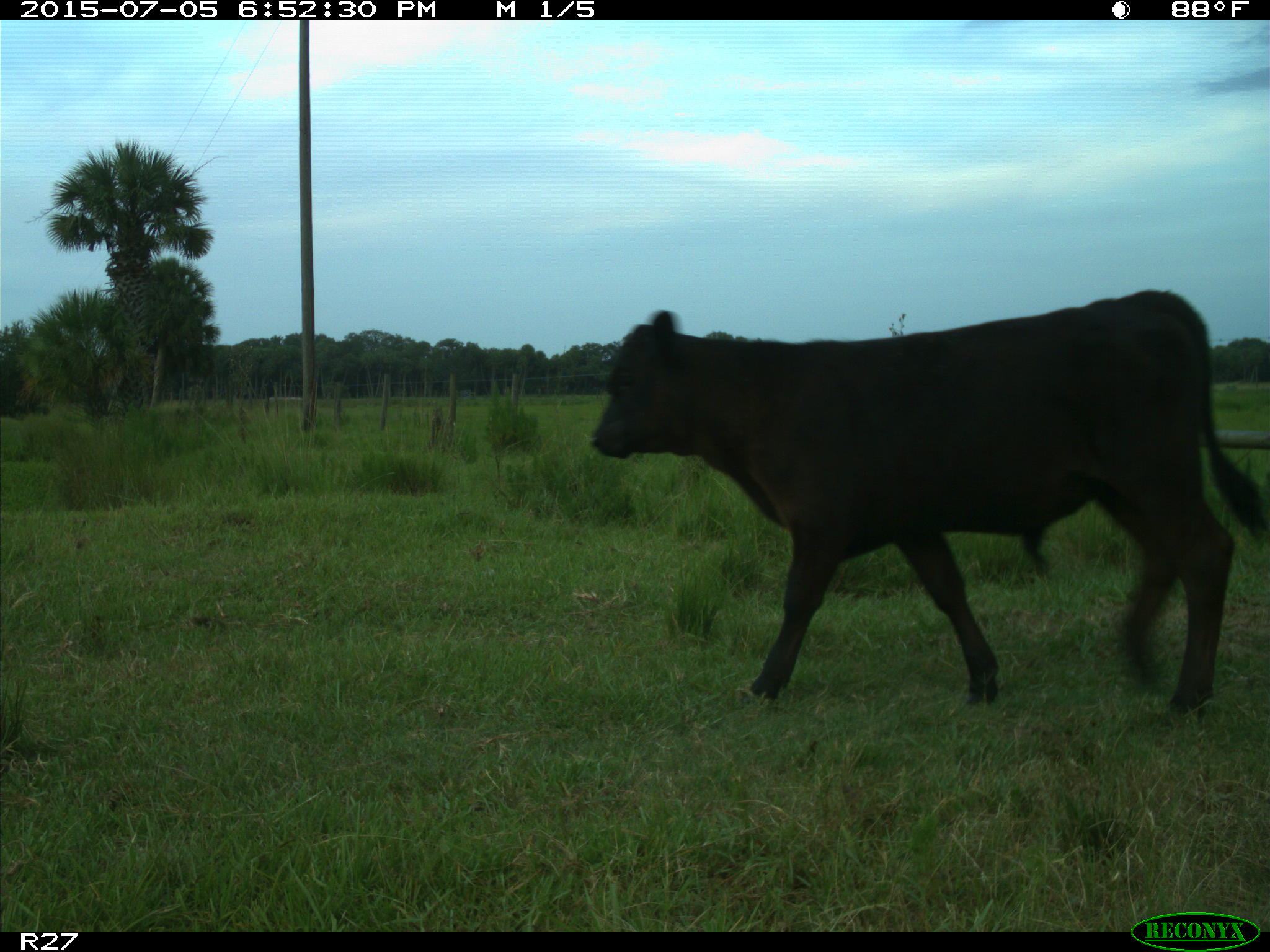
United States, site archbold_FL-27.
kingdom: Animalia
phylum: Chordata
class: Mammalia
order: Artiodactyla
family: Bovidae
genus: Bos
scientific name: Bos taurus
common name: domestic cow